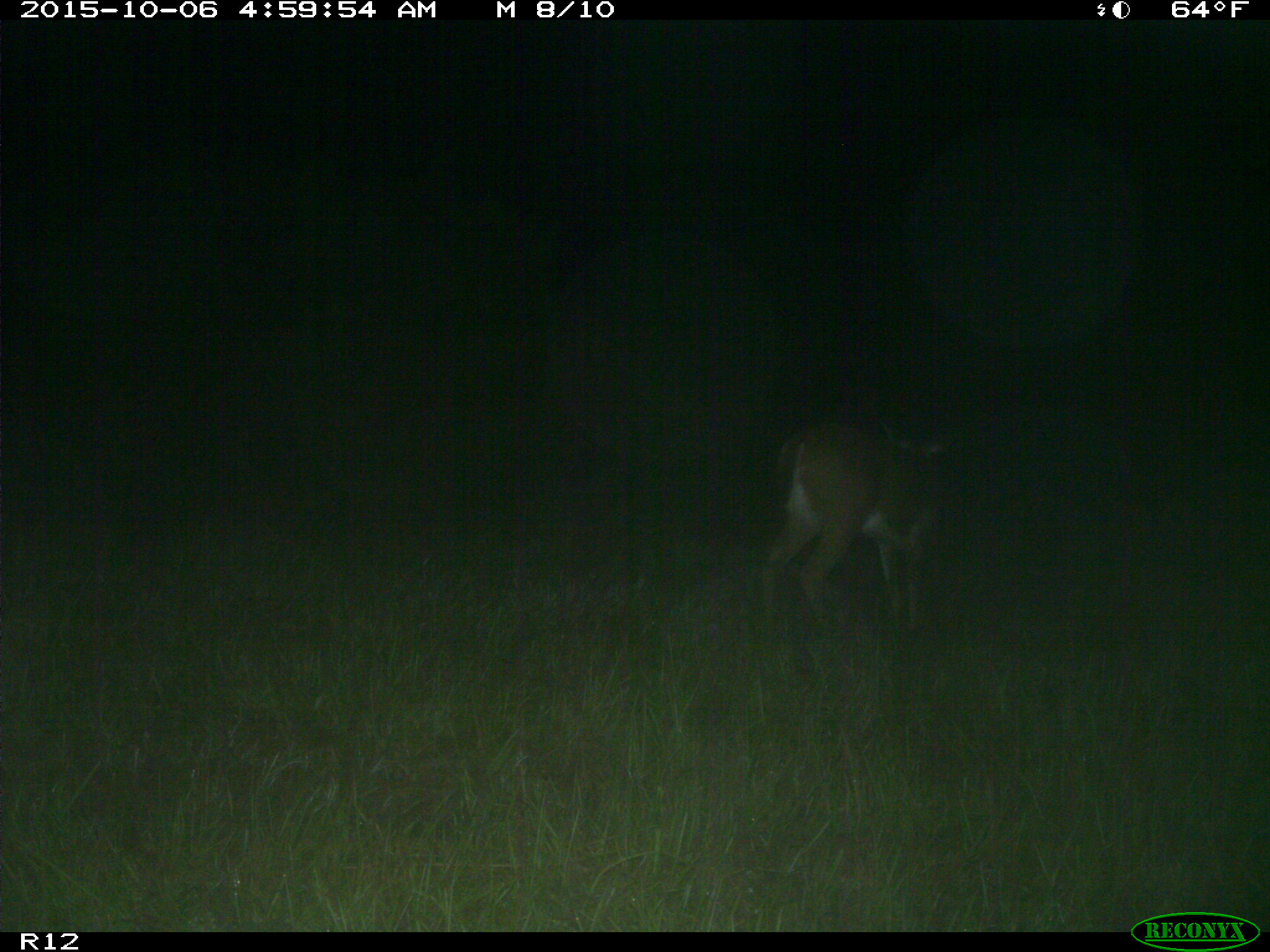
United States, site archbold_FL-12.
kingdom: Animalia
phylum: Chordata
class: Mammalia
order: Artiodactyla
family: Cervidae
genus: Odocoileus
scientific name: Odocoileus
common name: deer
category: unidentified deer